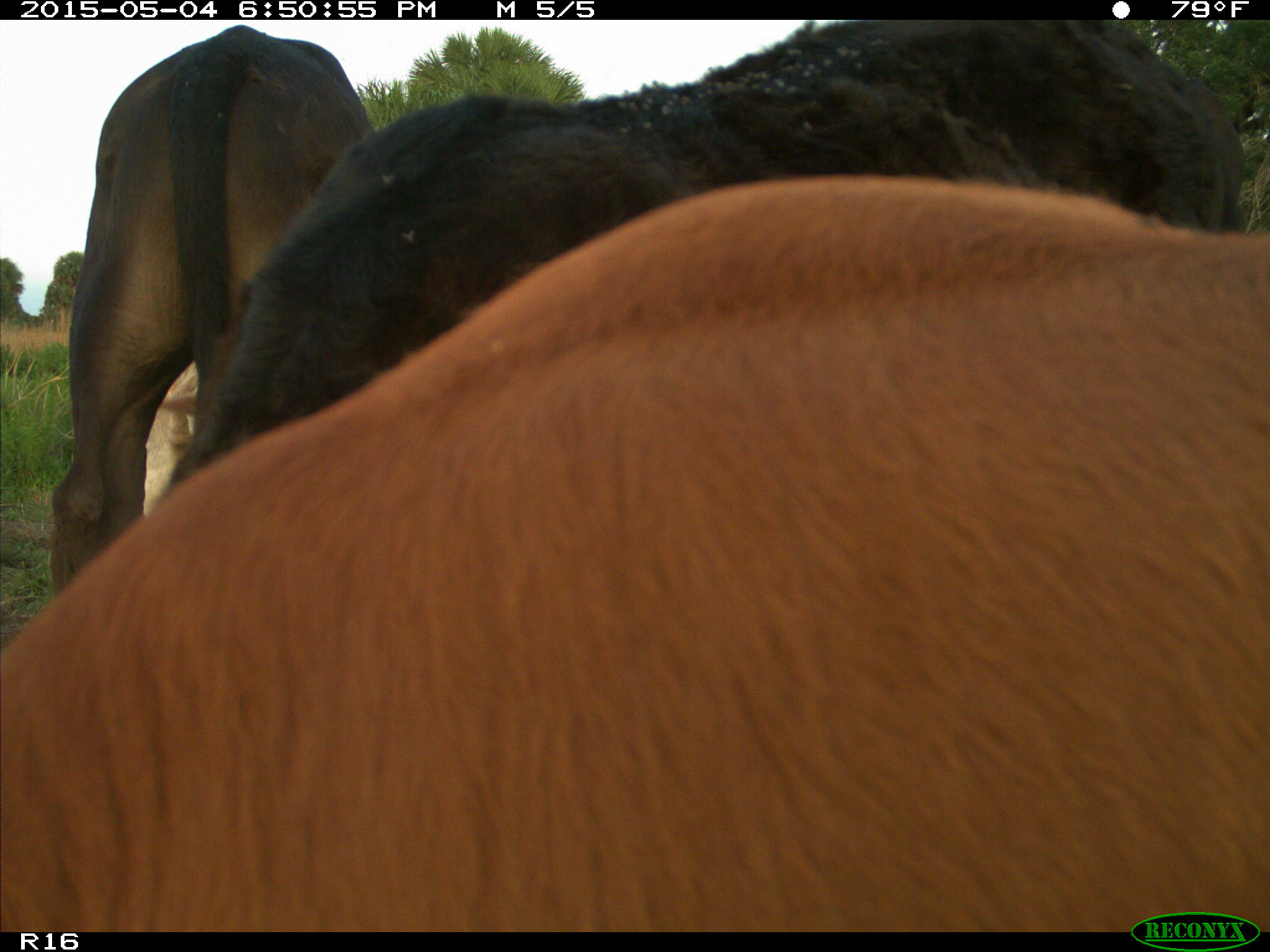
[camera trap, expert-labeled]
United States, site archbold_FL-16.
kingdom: Animalia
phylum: Chordata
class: Mammalia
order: Artiodactyla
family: Bovidae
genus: Bos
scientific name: Bos taurus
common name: domestic cow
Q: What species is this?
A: Bos taurus (domestic cow).